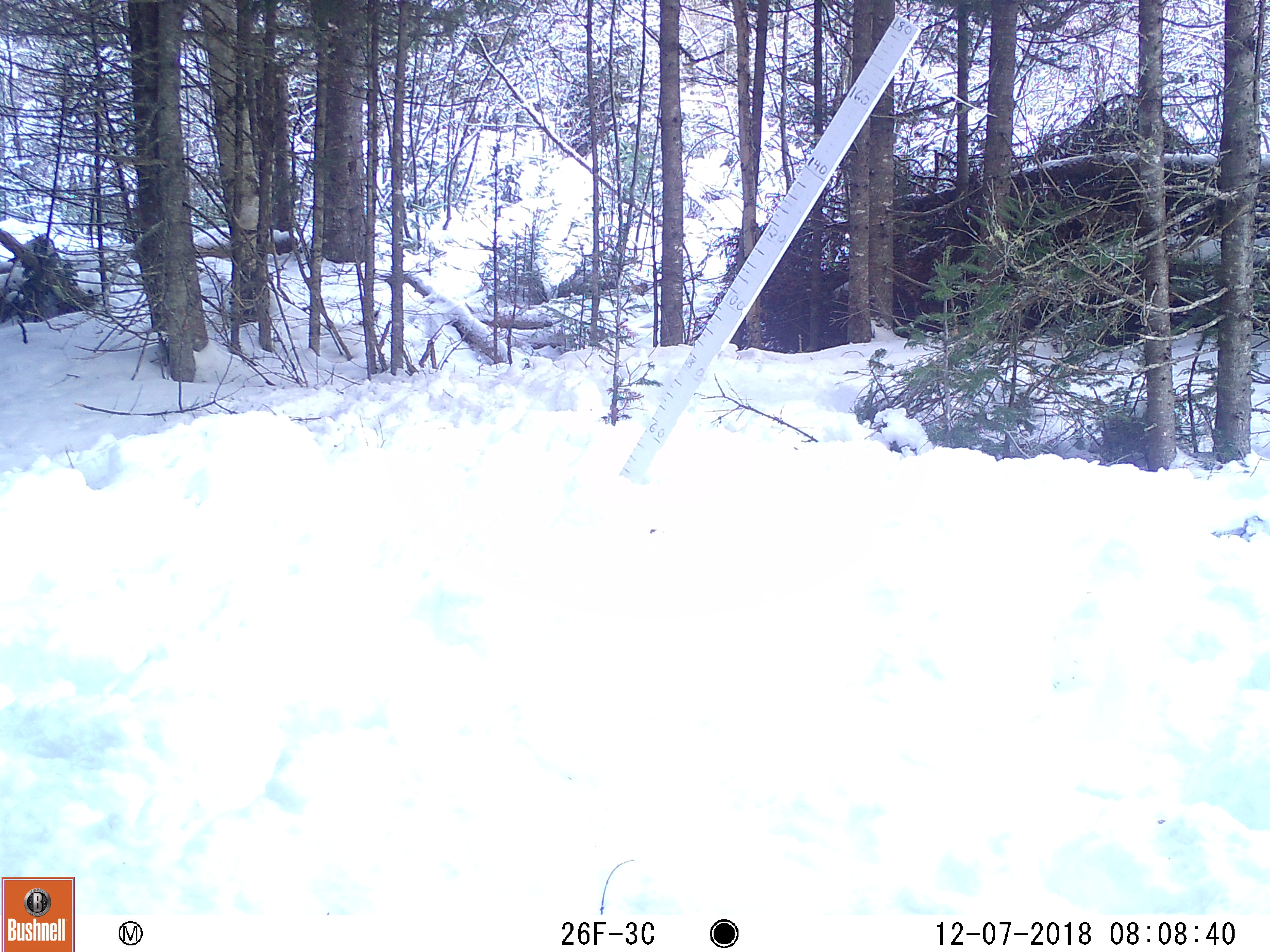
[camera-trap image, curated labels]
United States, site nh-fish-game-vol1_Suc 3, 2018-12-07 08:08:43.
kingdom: Animalia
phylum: Chordata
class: Mammalia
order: Artiodactyla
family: Cervidae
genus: Alces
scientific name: Alces alces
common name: moose